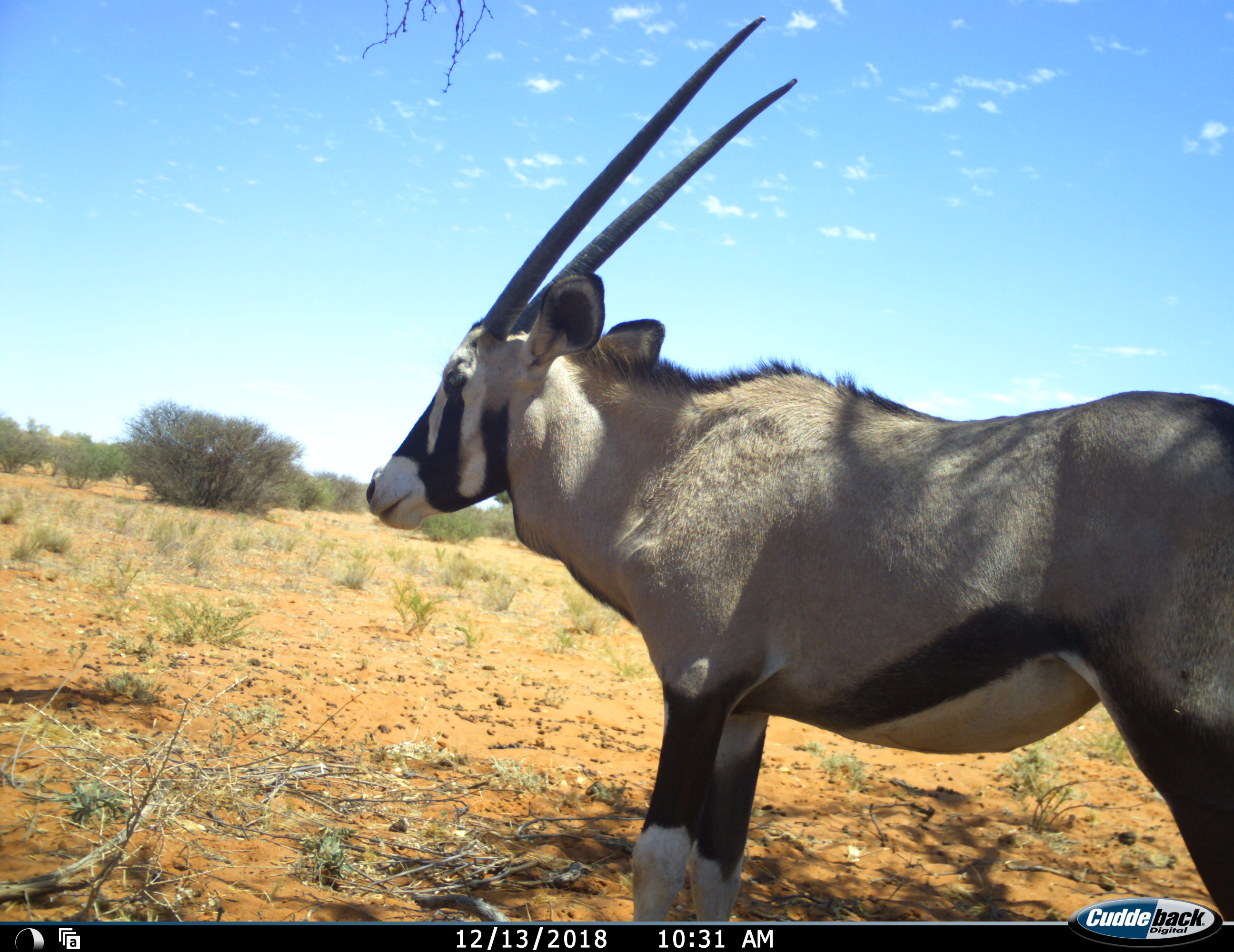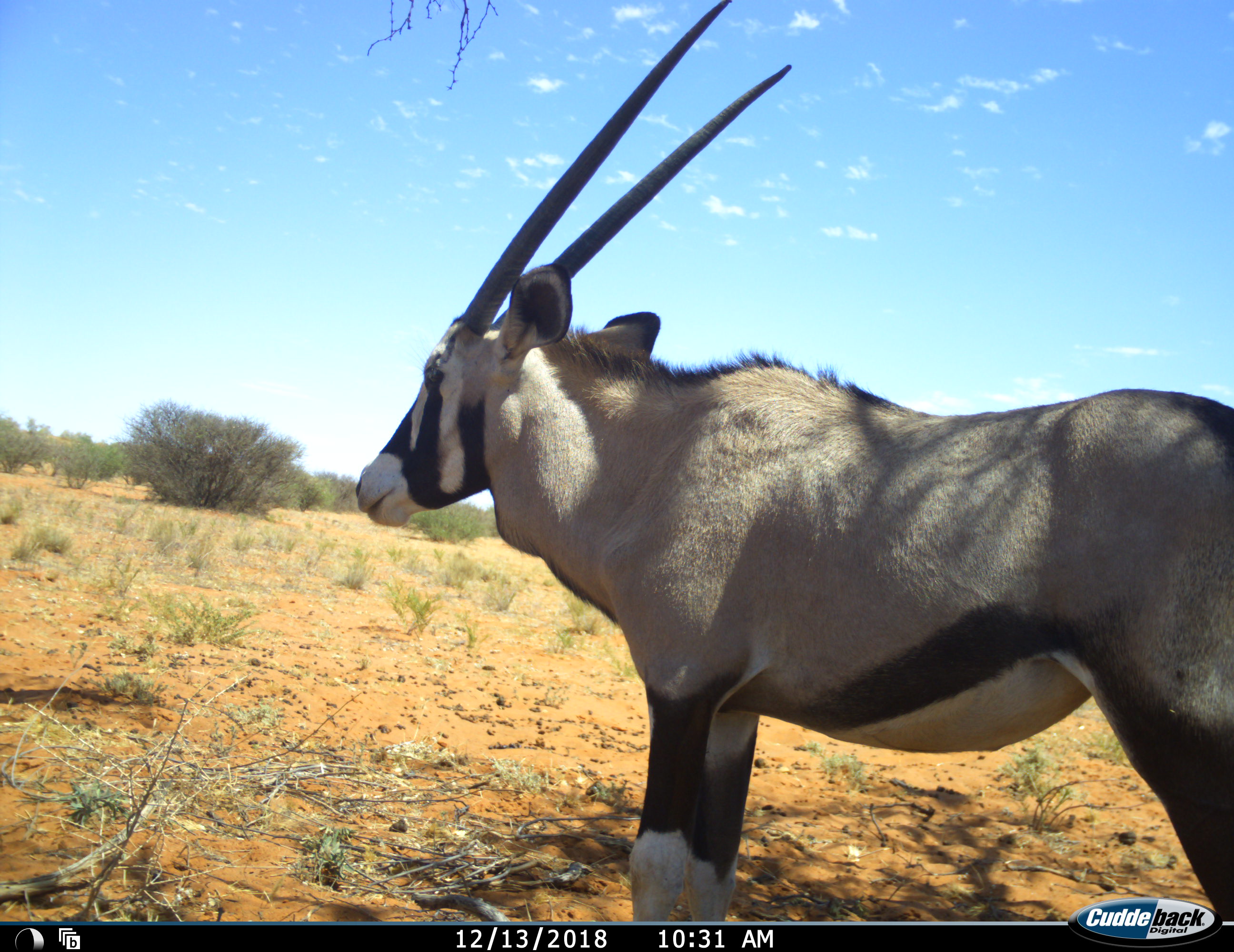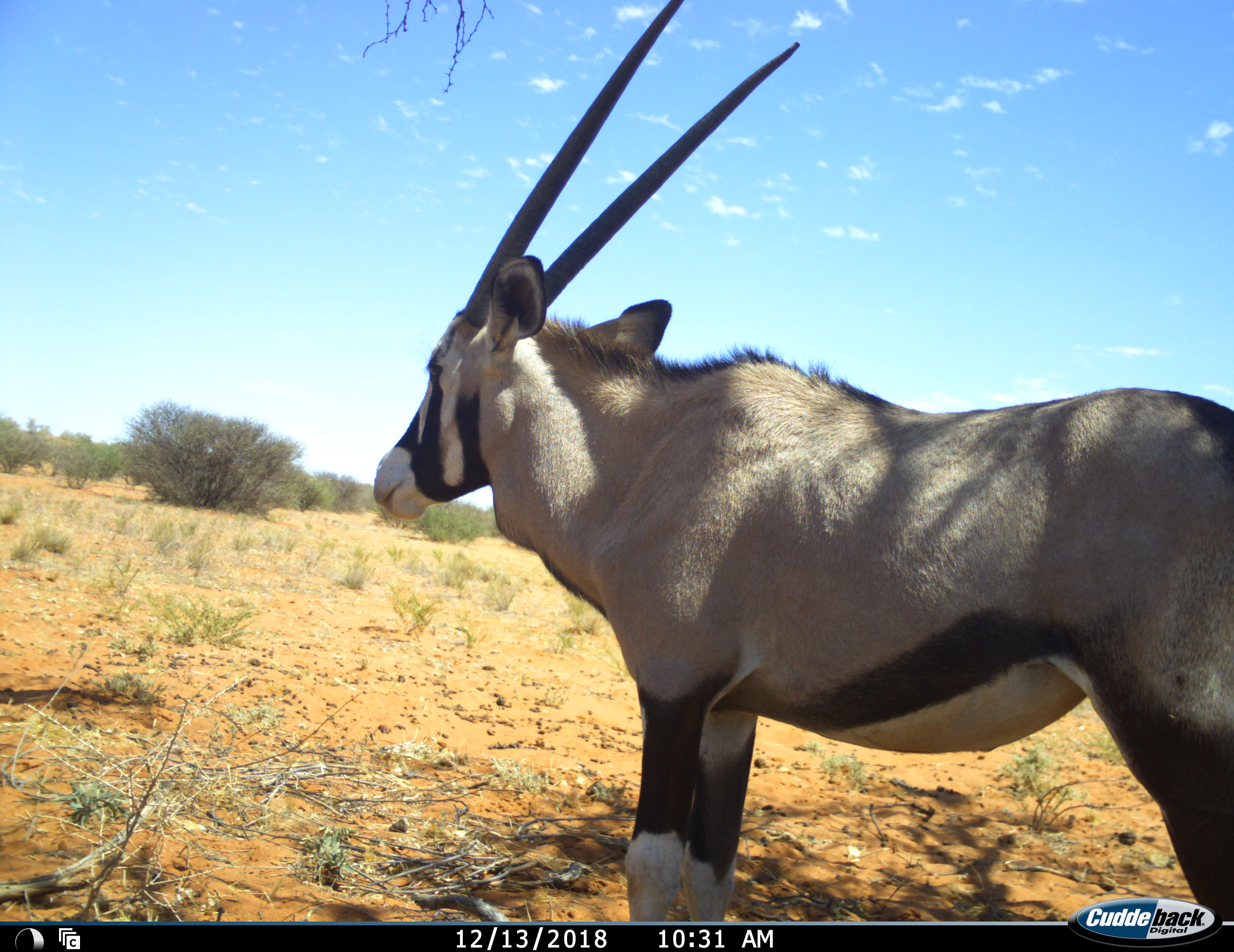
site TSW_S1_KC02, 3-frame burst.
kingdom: Animalia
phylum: Chordata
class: Mammalia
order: Artiodactyla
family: Bovidae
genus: Oryx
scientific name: Oryx gazella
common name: gemsbok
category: oryx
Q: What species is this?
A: Oryx (gemsbok) (Oryx gazella).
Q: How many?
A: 1.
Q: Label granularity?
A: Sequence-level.